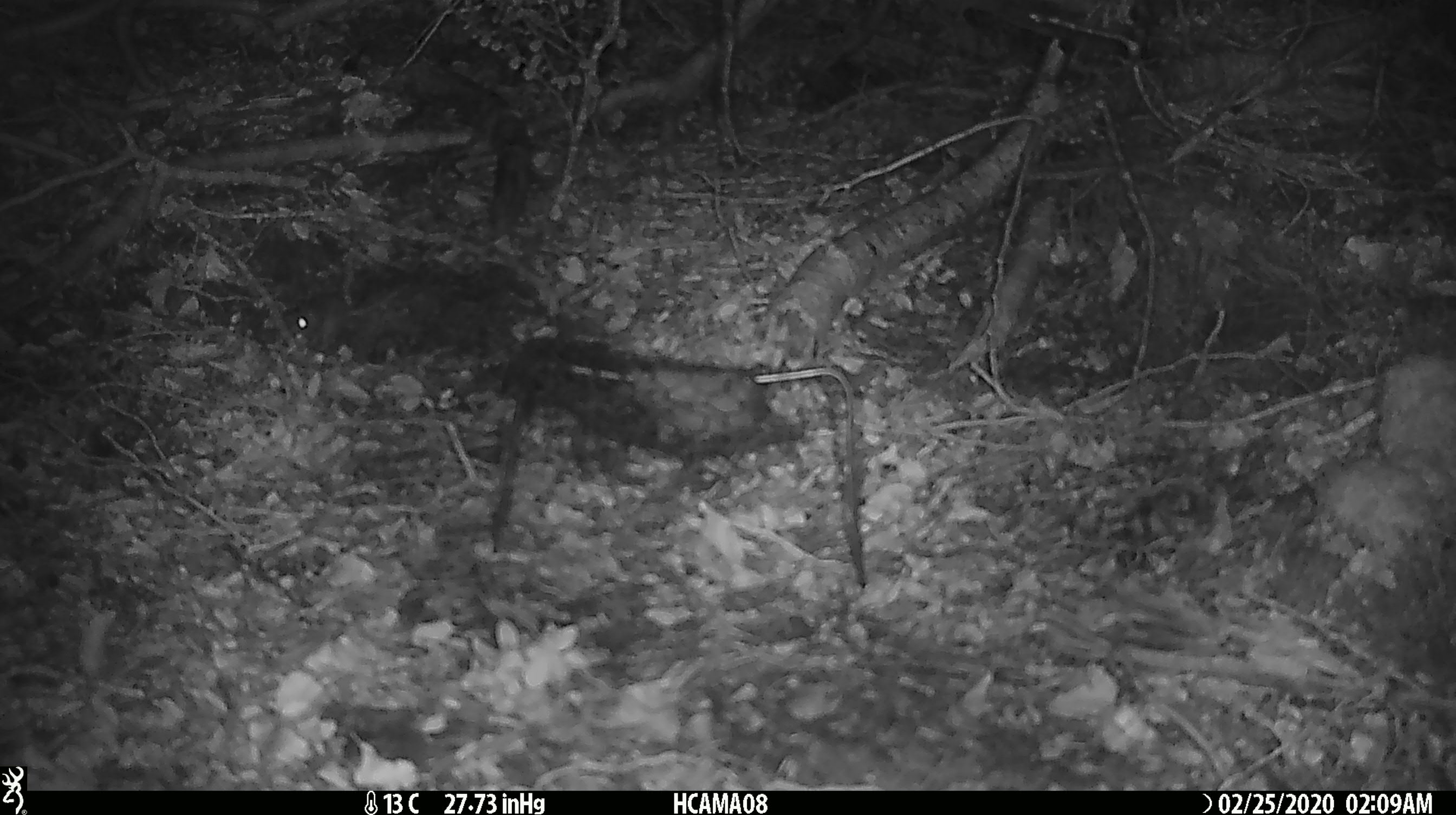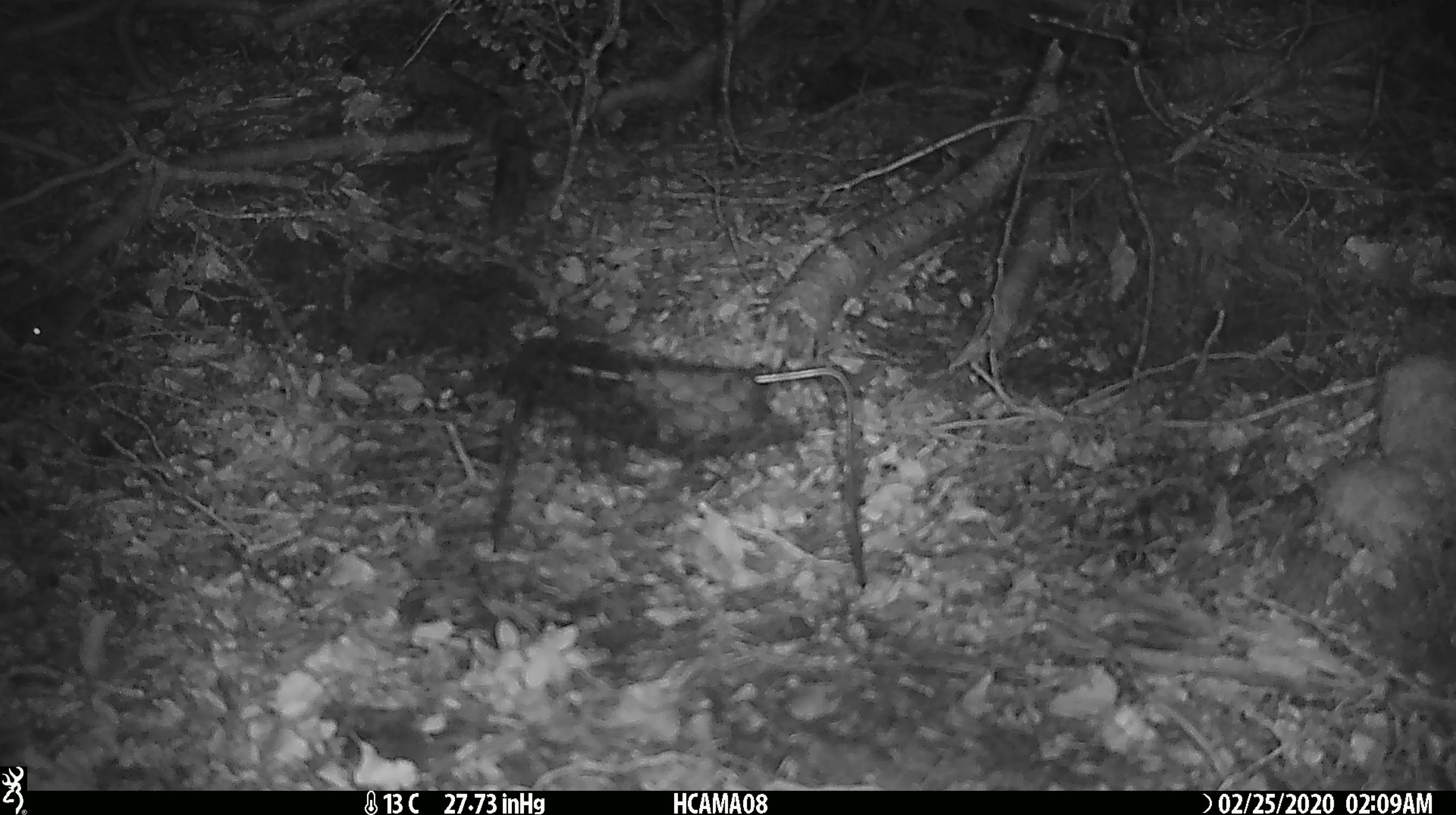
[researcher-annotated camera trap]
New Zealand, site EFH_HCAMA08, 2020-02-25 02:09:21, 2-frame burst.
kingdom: Animalia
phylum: Chordata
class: Mammalia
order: Rodentia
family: Muridae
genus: Mus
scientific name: Mus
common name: mouse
Mouse (Mus).